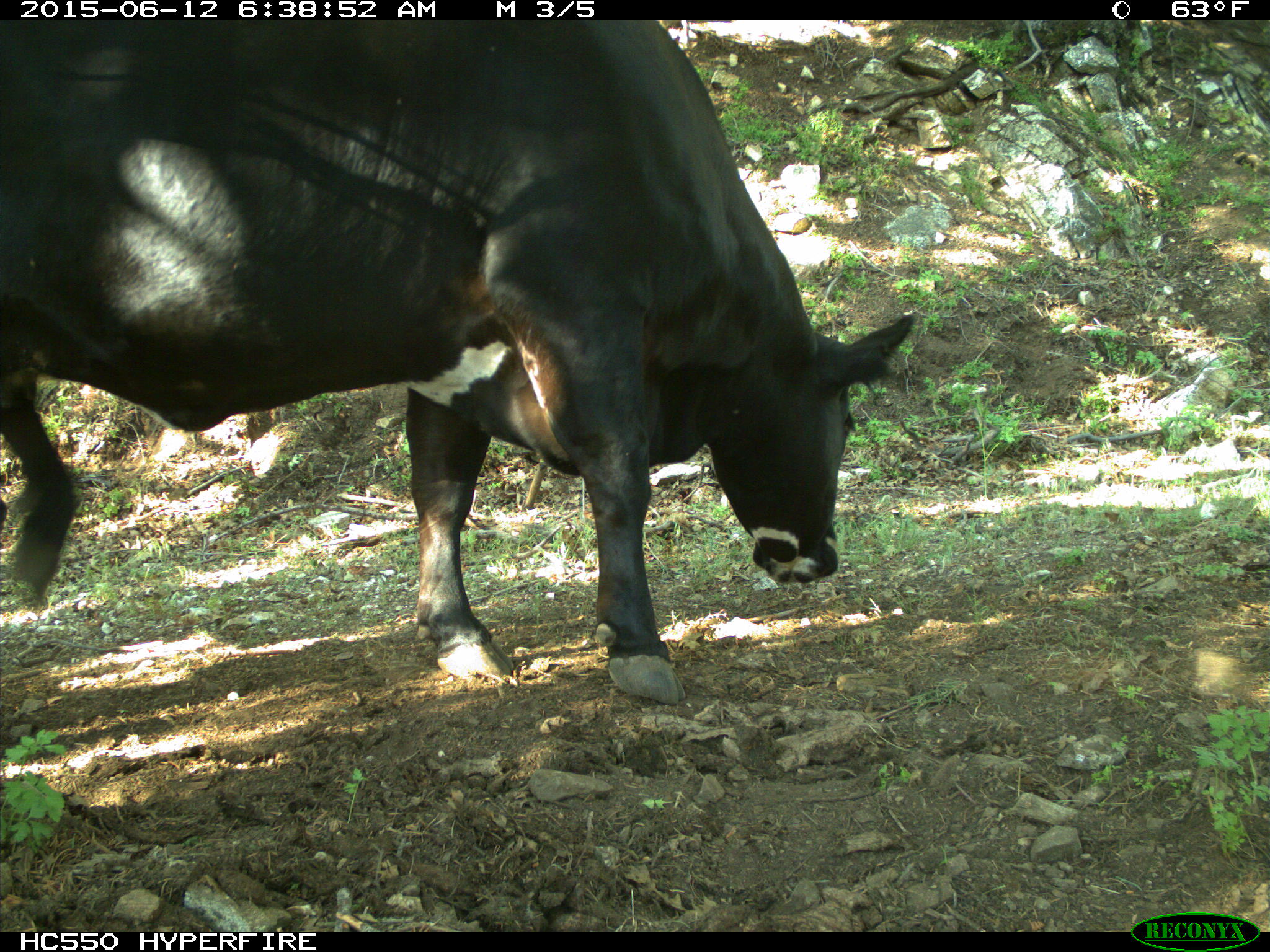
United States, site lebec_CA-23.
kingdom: Animalia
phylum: Chordata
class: Mammalia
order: Artiodactyla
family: Bovidae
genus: Bos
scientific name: Bos taurus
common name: domestic cow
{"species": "Bos taurus (domestic cow)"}